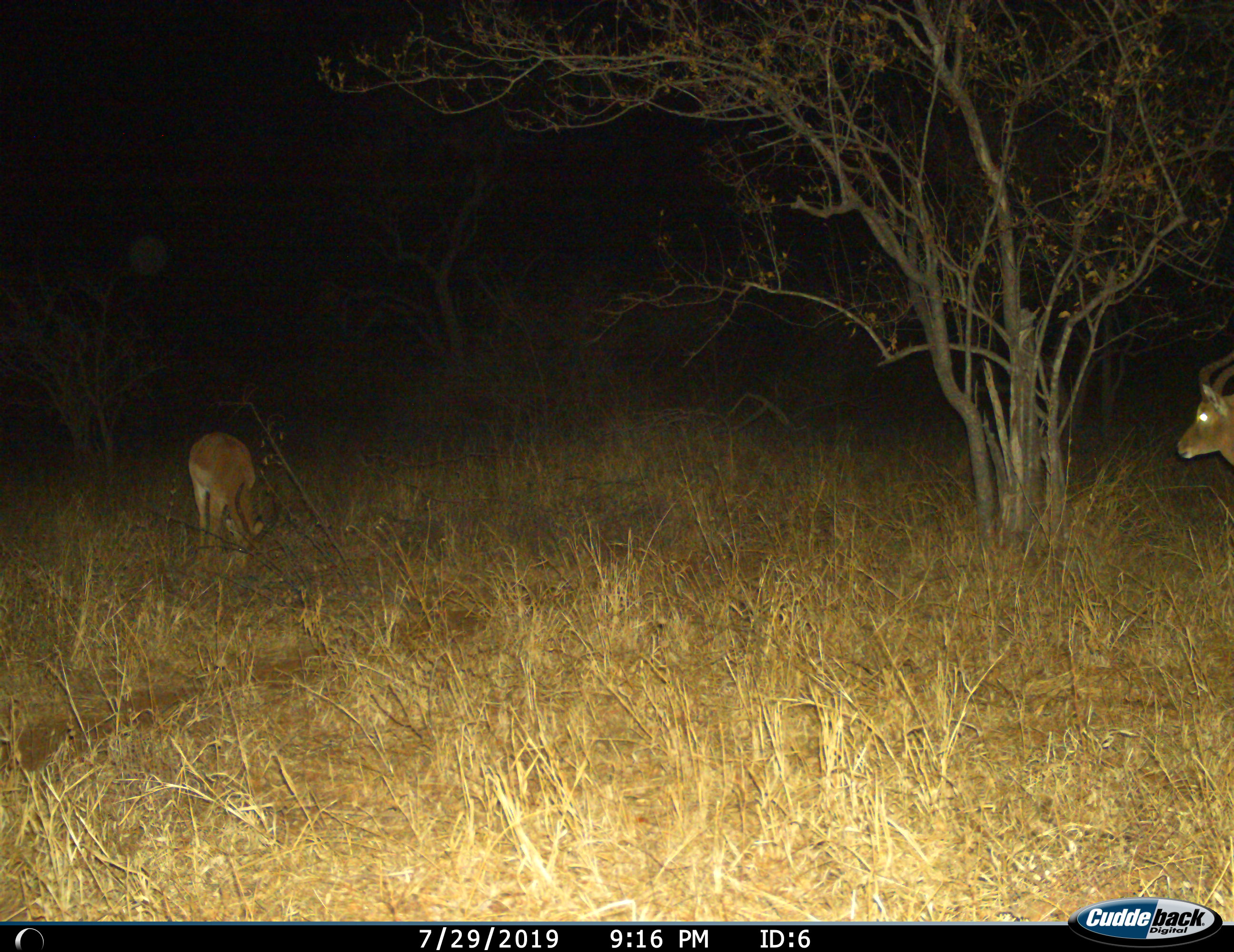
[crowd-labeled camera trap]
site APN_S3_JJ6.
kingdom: Animalia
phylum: Chordata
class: Mammalia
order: Artiodactyla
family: Bovidae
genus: Aepyceros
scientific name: Aepyceros melampus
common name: impala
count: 2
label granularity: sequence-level